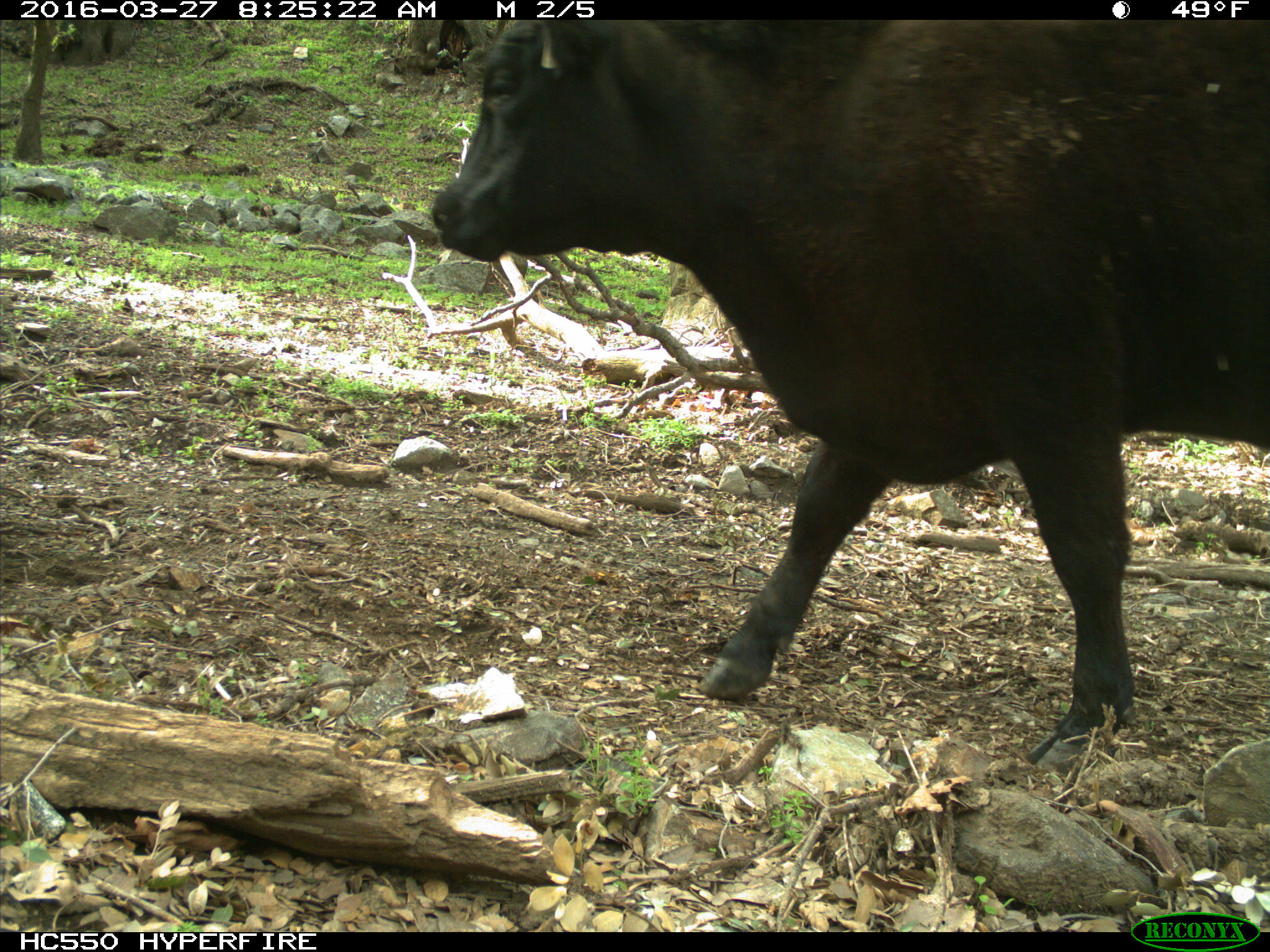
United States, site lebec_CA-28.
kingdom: Animalia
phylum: Chordata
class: Mammalia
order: Artiodactyla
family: Bovidae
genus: Bos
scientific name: Bos taurus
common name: domestic cow